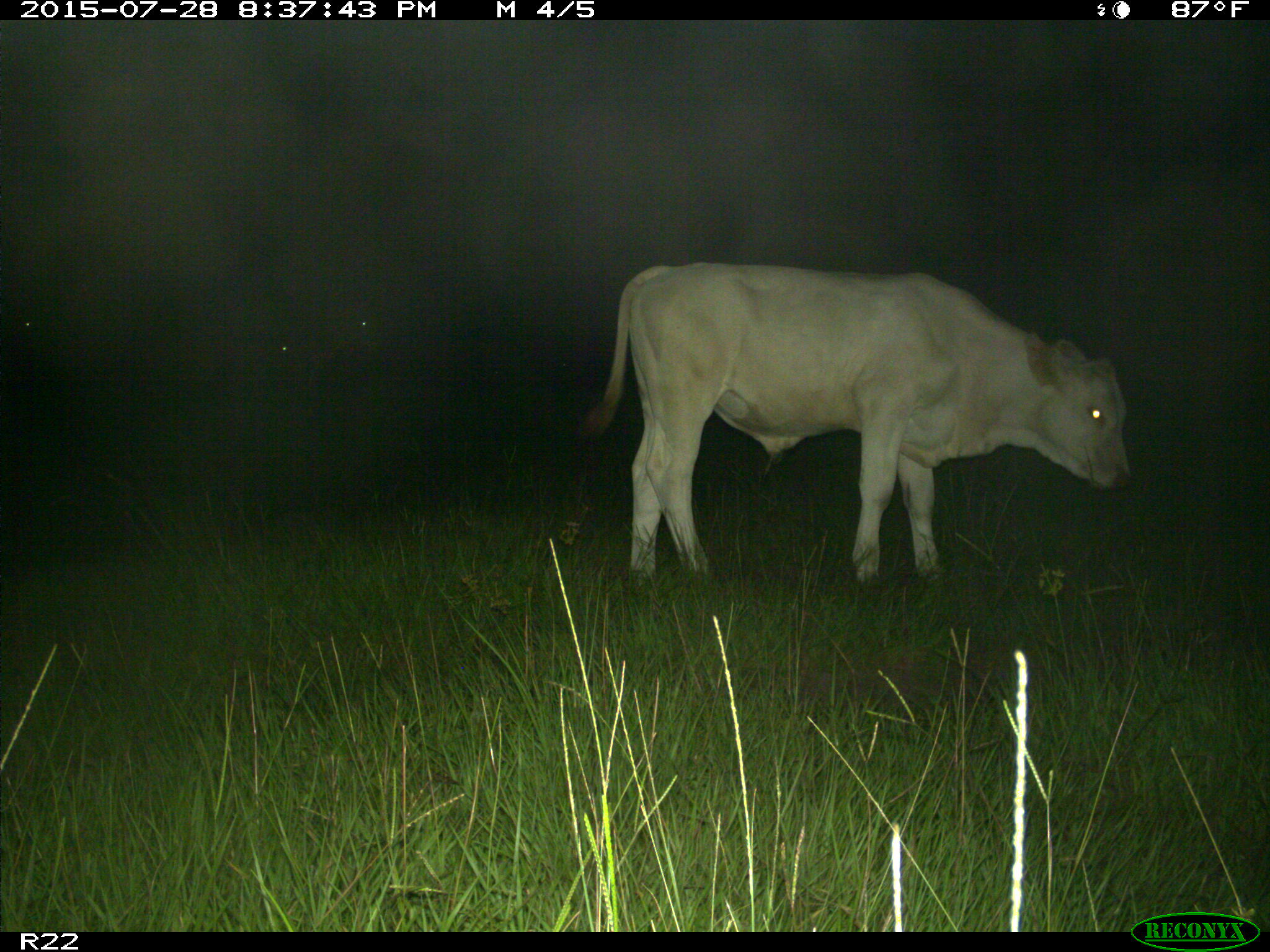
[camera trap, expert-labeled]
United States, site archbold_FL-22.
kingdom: Animalia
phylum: Chordata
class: Mammalia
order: Artiodactyla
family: Bovidae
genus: Bos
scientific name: Bos taurus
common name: domestic cow